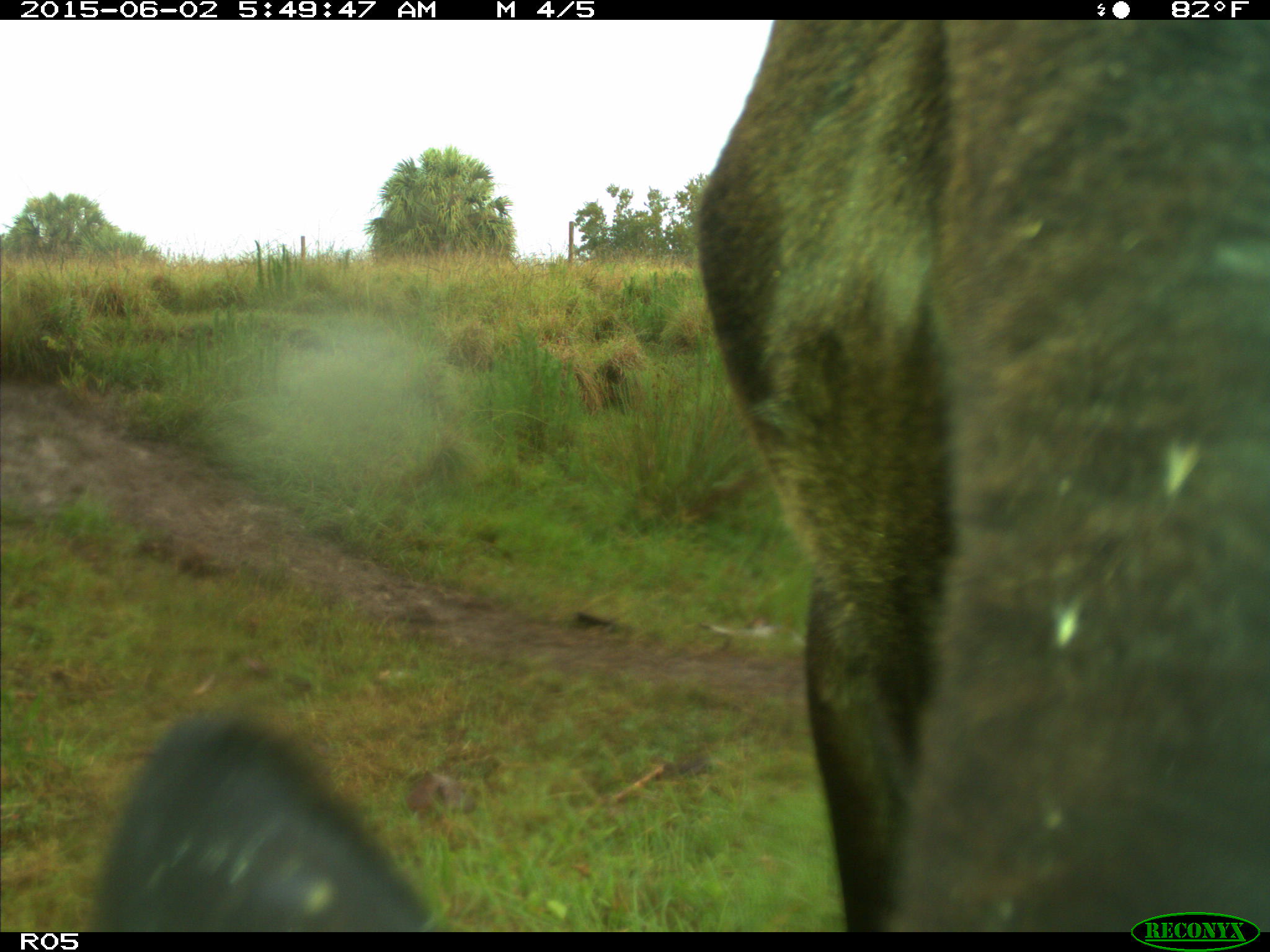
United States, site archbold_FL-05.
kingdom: Animalia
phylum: Chordata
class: Mammalia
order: Artiodactyla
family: Bovidae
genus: Bos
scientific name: Bos taurus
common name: domestic cow